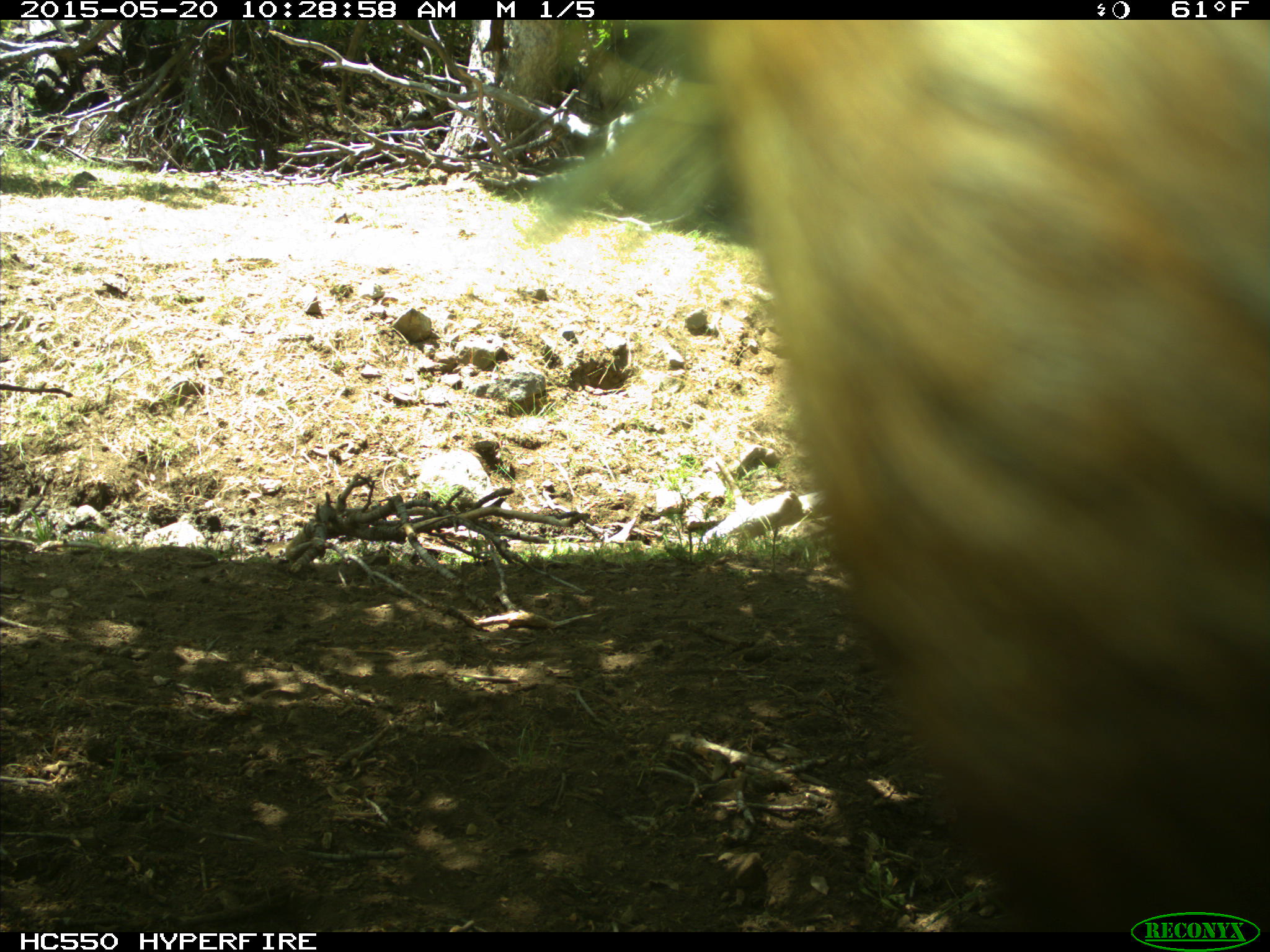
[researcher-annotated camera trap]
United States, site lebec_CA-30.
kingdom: Animalia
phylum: Chordata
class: Mammalia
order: Artiodactyla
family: Bovidae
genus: Bos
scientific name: Bos taurus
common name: domestic cow